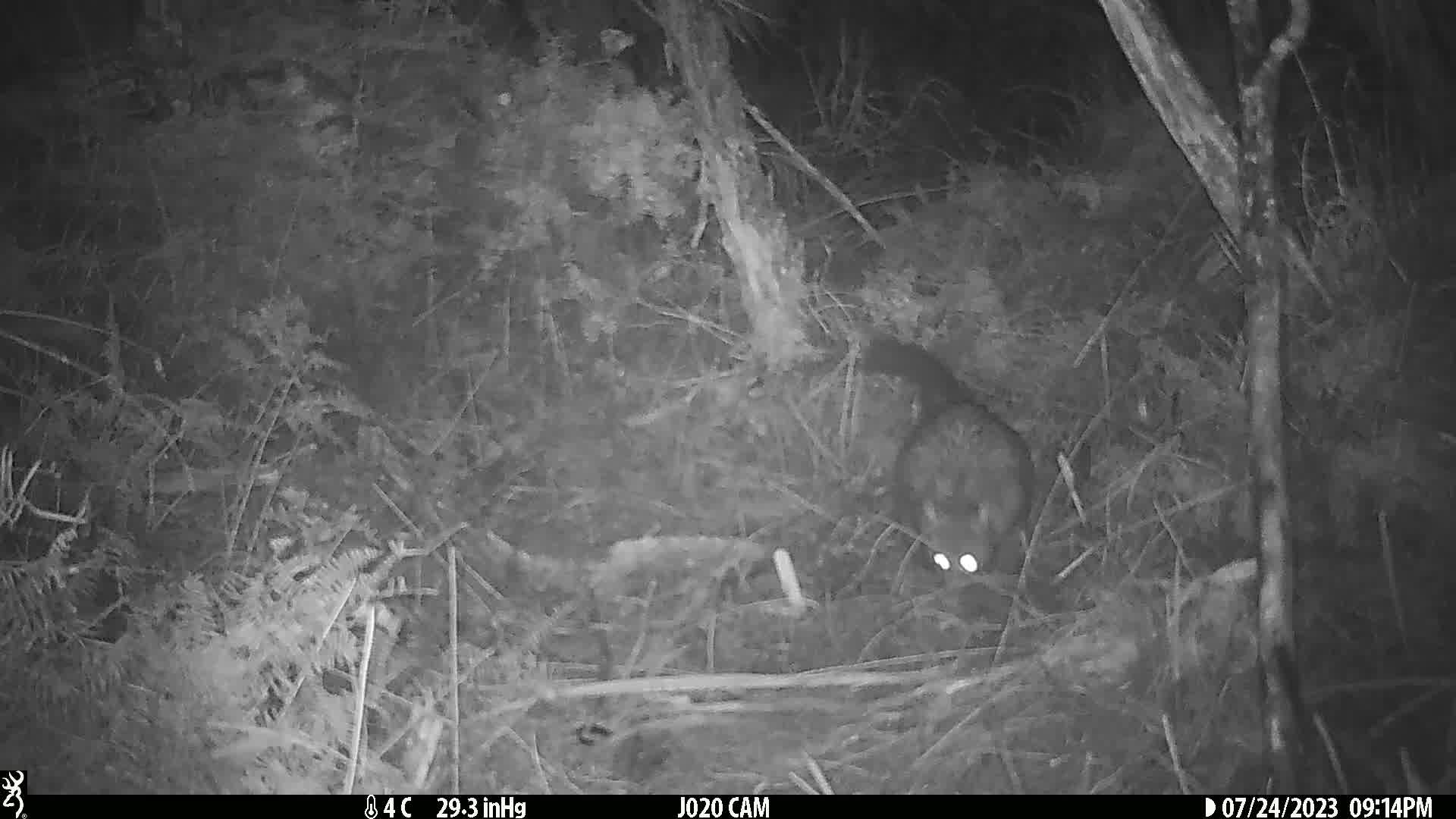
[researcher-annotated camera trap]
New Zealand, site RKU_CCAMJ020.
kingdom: Animalia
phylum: Chordata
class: Mammalia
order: Diprotodontia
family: Phalangeridae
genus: Trichosurus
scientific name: Trichosurus vulpecula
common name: common brushtail possum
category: possum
Possum (common brushtail possum) (Trichosurus vulpecula).